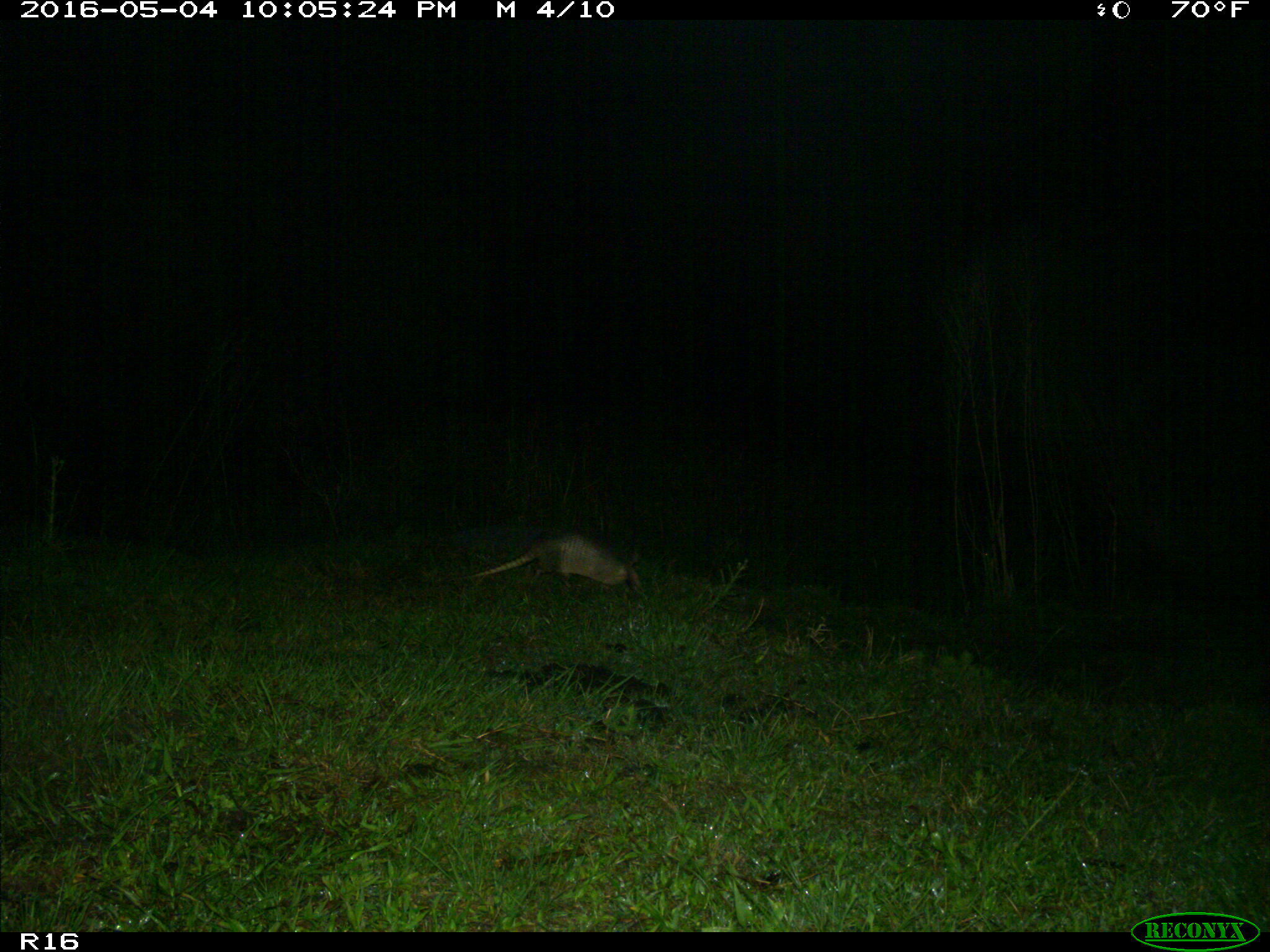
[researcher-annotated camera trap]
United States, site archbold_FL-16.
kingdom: Animalia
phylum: Chordata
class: Mammalia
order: Cingulata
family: Dasypodidae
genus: Dasypus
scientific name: Dasypus novemcinctus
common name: nine-banded armadillo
Dasypus novemcinctus (nine-banded armadillo).